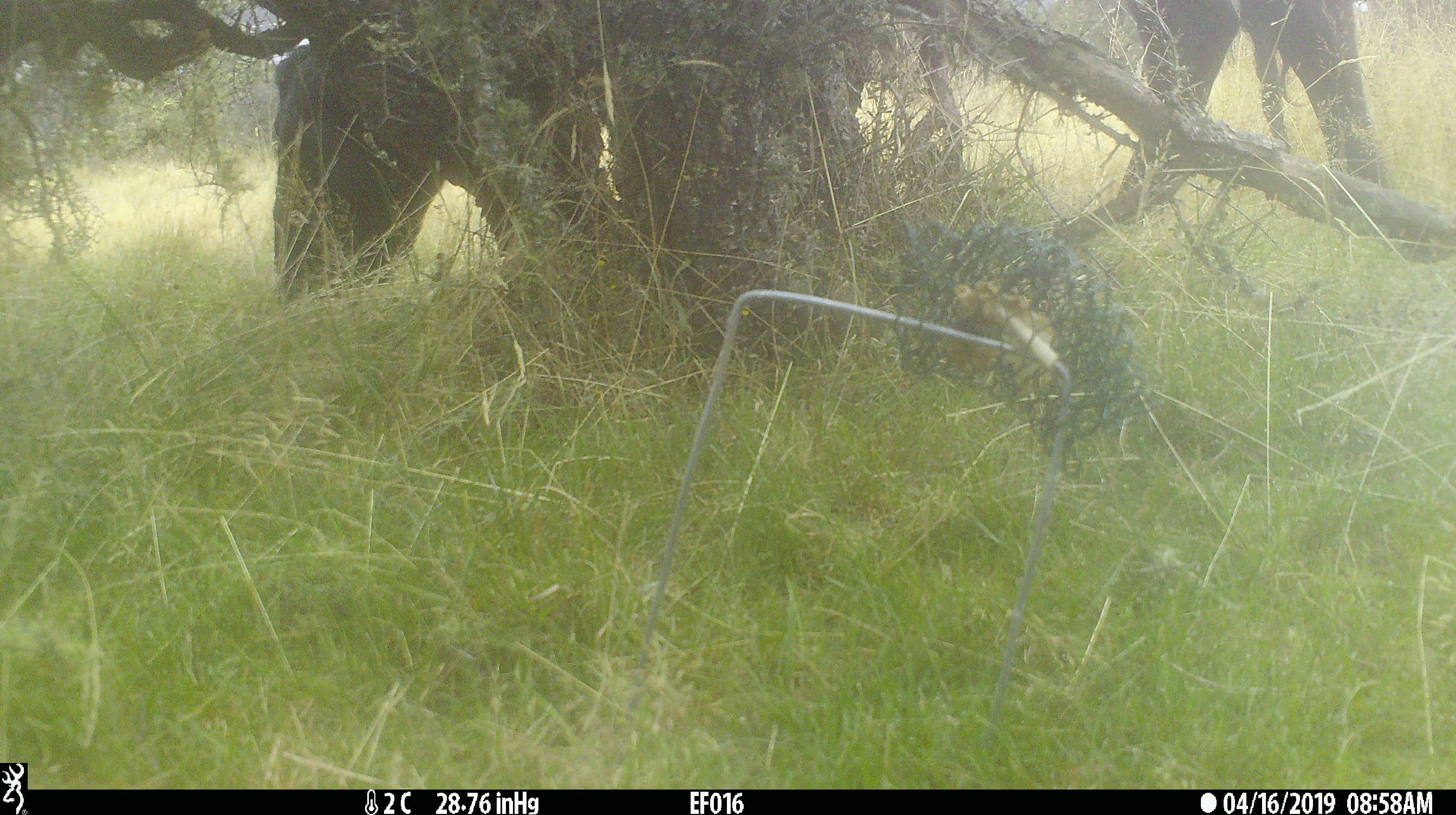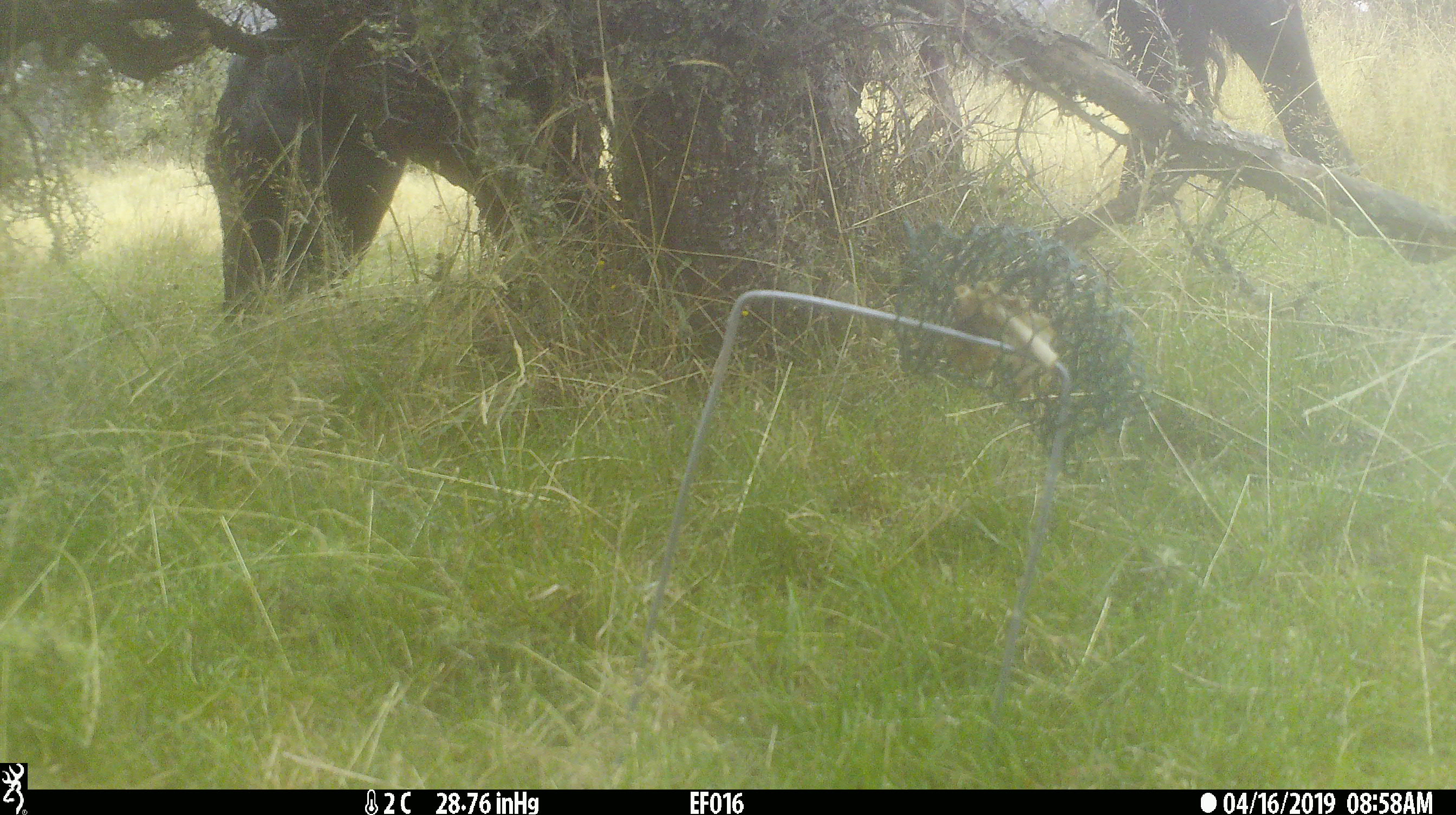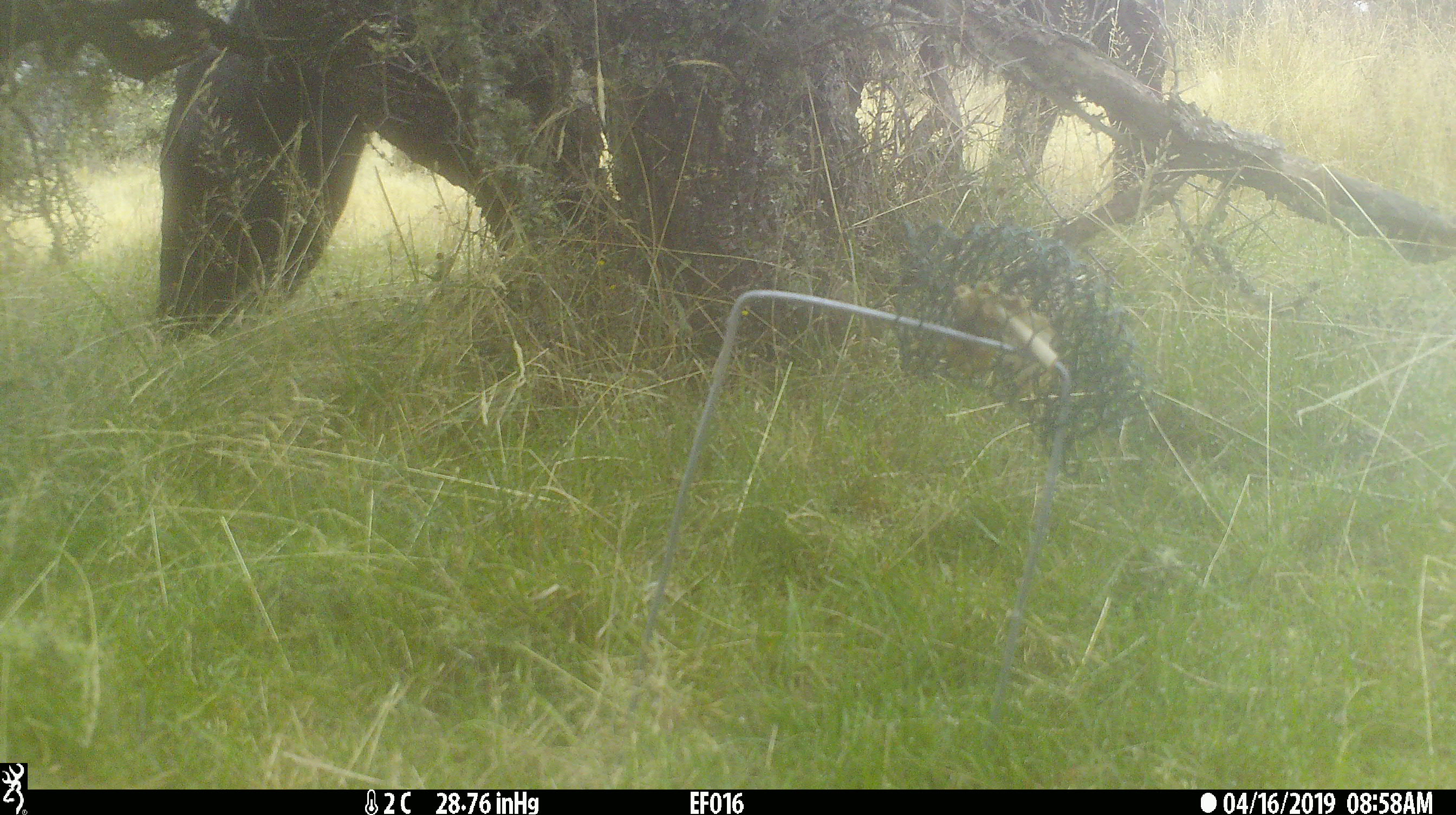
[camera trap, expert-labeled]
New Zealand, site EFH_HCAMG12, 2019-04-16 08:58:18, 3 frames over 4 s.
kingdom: Animalia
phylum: Chordata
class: Mammalia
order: Artiodactyla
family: Bovidae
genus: Bos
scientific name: Bos taurus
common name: domestic cow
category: cow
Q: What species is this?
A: Cow (domestic cow) (Bos taurus).